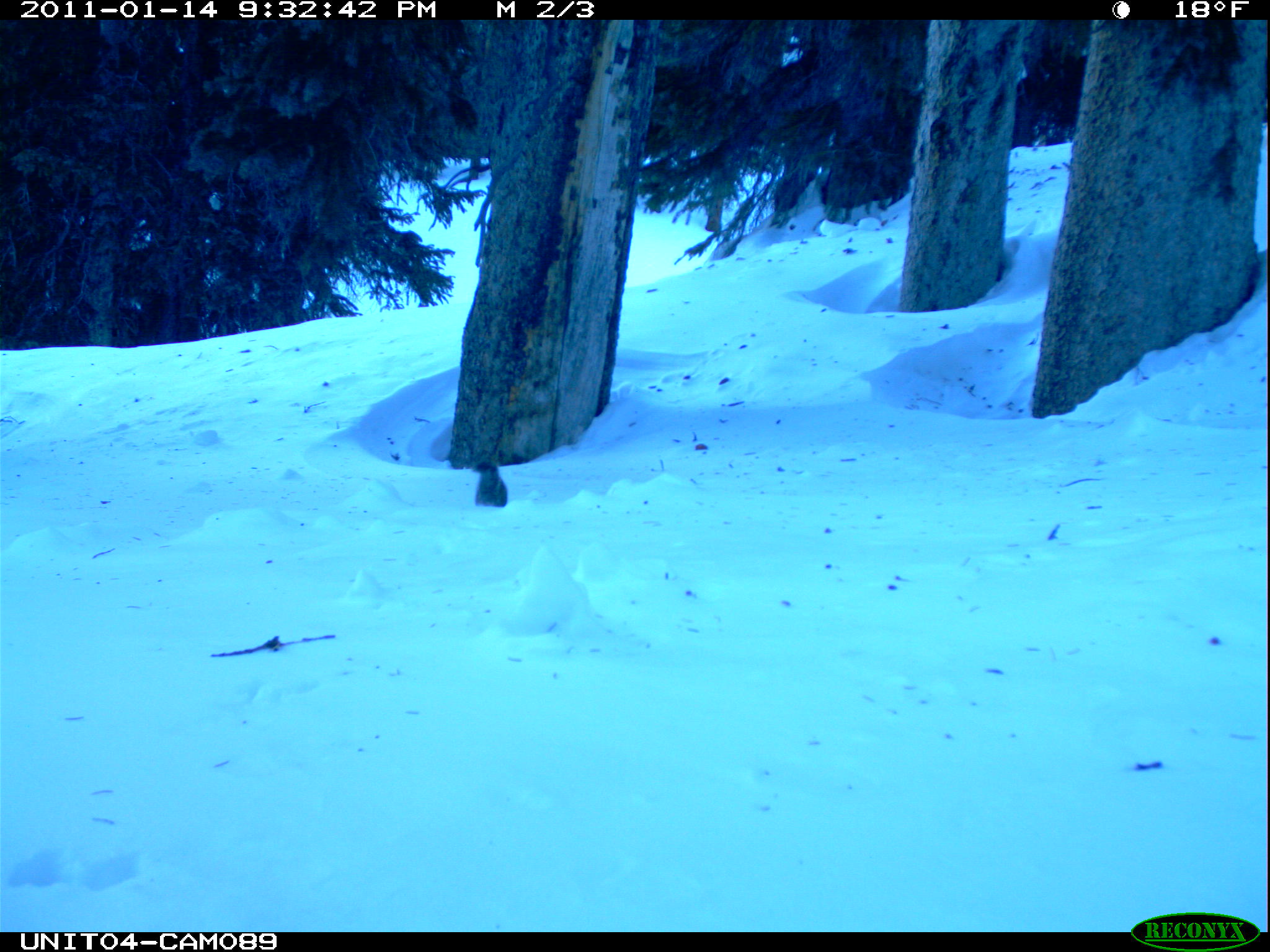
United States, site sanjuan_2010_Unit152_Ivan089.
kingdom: Animalia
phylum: Chordata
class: Mammalia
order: Rodentia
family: Sciuridae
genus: Tamiasciurus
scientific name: Tamiasciurus hudsonicus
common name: american red squirrel